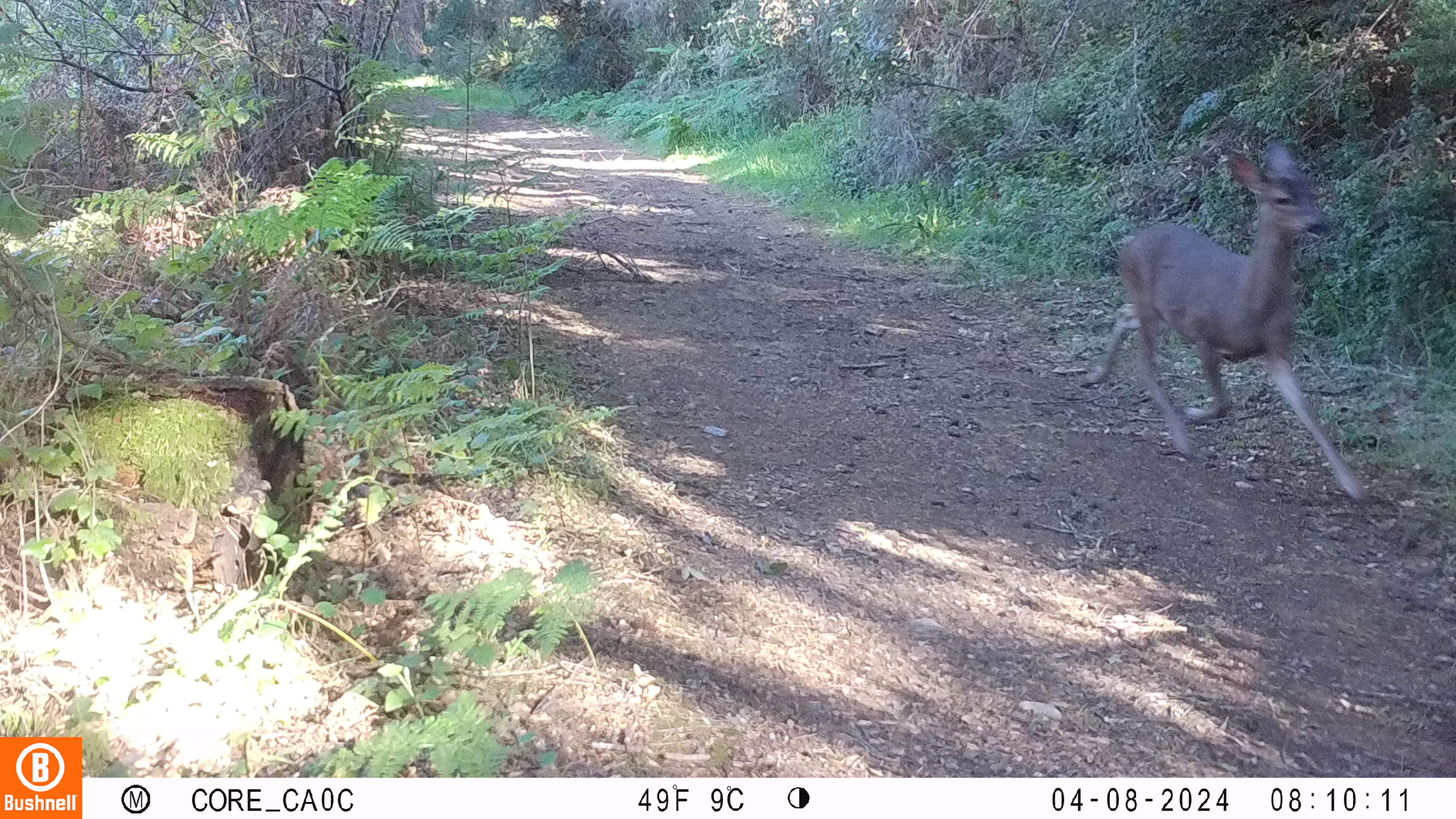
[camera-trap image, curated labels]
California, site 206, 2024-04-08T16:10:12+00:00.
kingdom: Animalia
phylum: Chordata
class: Mammalia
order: Artiodactyla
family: Cervidae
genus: Odocoileus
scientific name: Odocoileus hemionus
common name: mule deer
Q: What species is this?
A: Mule deer (Odocoileus hemionus).